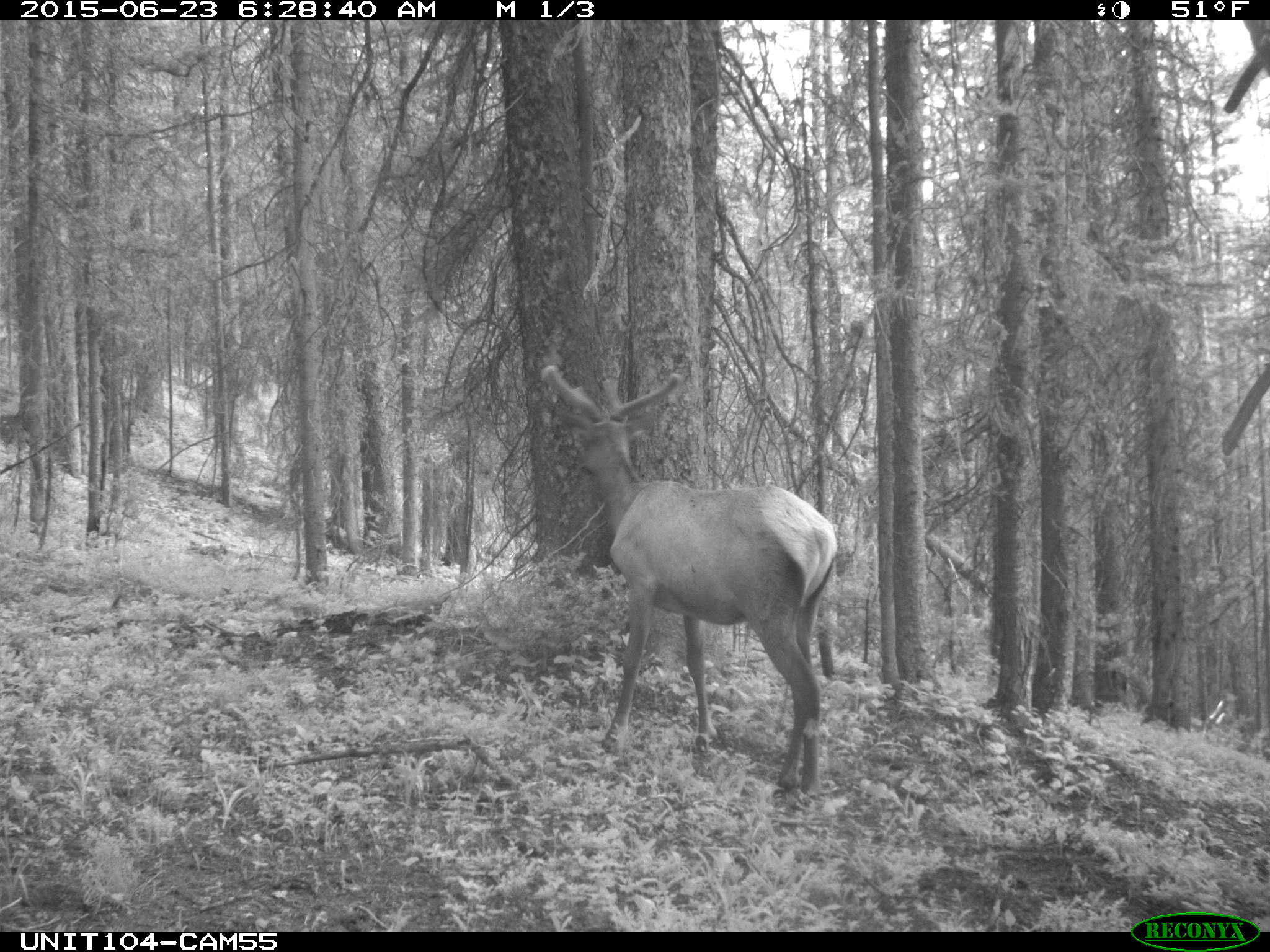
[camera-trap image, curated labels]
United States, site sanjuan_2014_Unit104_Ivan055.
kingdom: Animalia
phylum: Chordata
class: Mammalia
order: Artiodactyla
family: Cervidae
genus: Cervus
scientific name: Cervus elaphus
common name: red deer